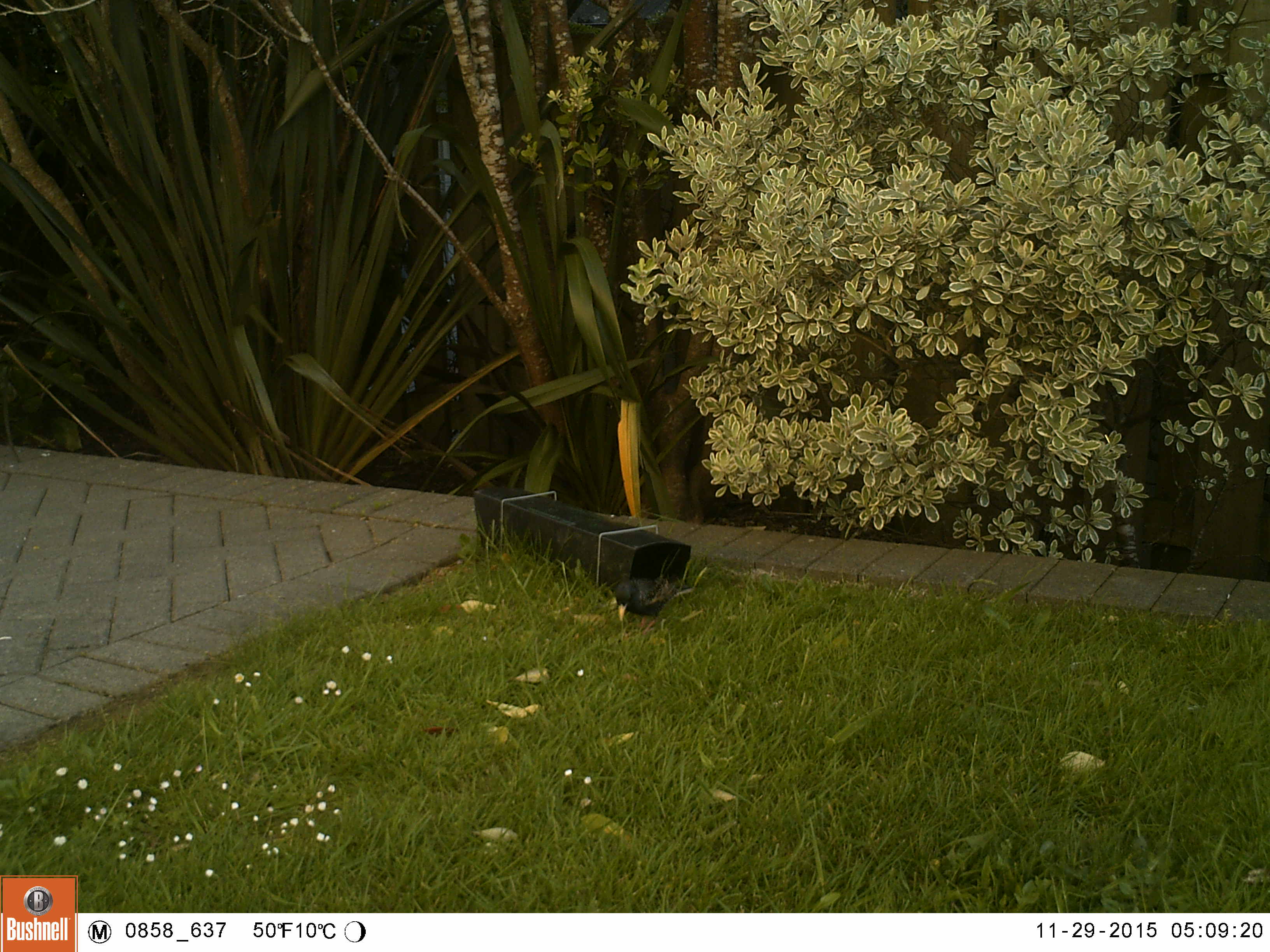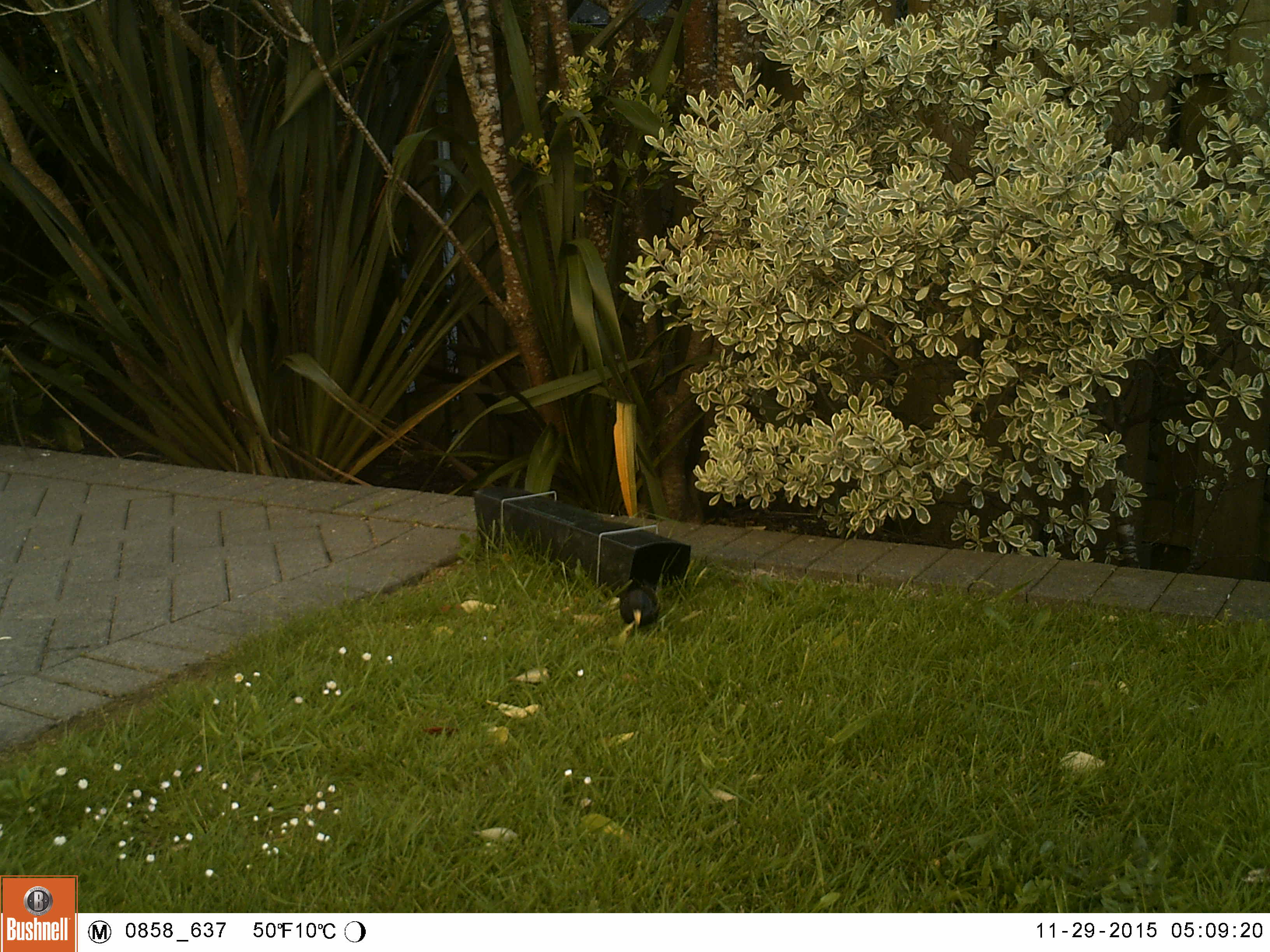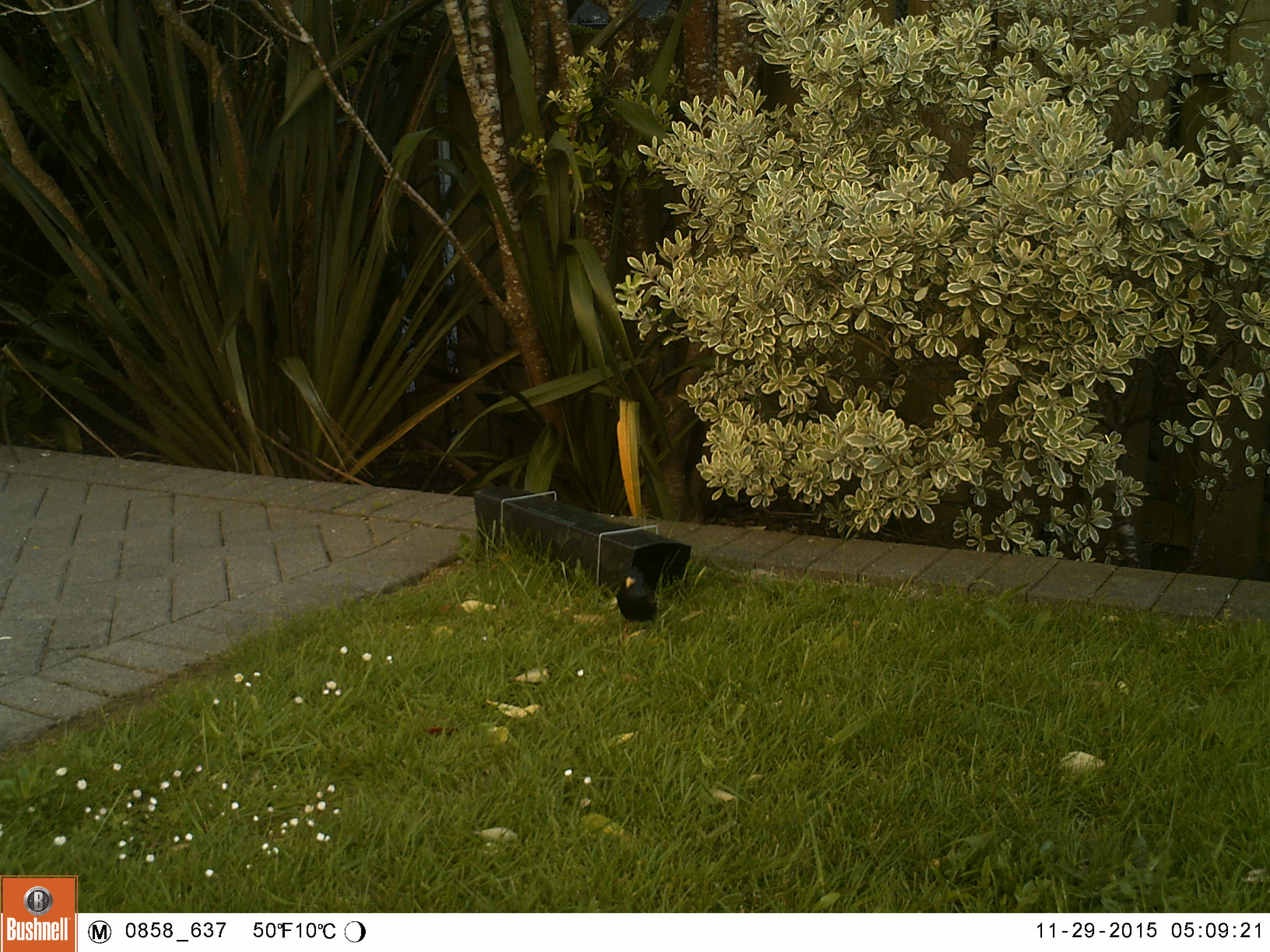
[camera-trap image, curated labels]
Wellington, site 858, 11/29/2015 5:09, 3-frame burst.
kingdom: Animalia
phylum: Chordata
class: Aves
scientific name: Aves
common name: bird